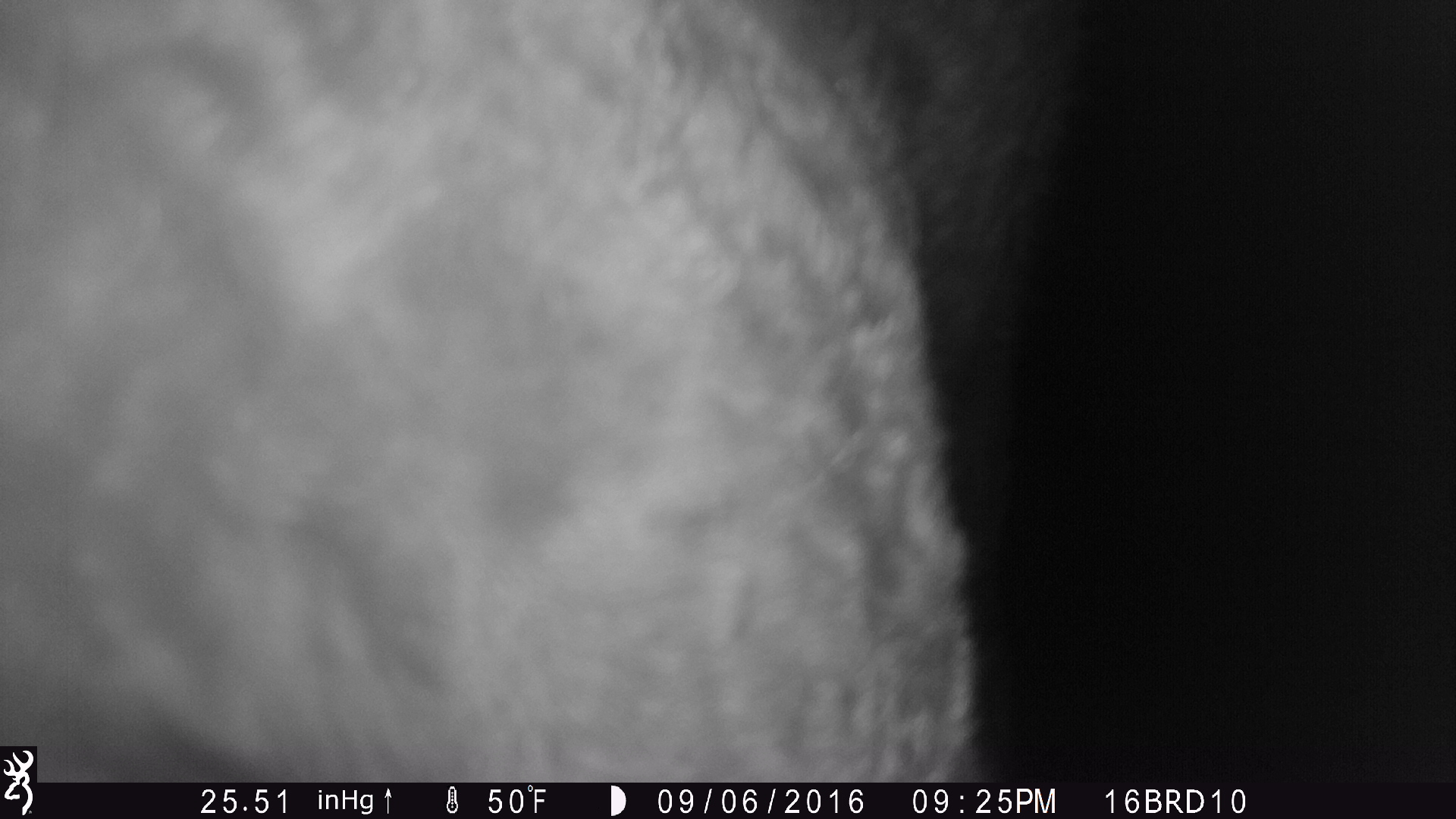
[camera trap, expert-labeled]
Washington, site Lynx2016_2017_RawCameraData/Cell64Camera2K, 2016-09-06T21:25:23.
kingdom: Animalia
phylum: Chordata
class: Mammalia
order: Artiodactyla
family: Bovidae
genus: Bos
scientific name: Bos taurus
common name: domestic cattle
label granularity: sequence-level